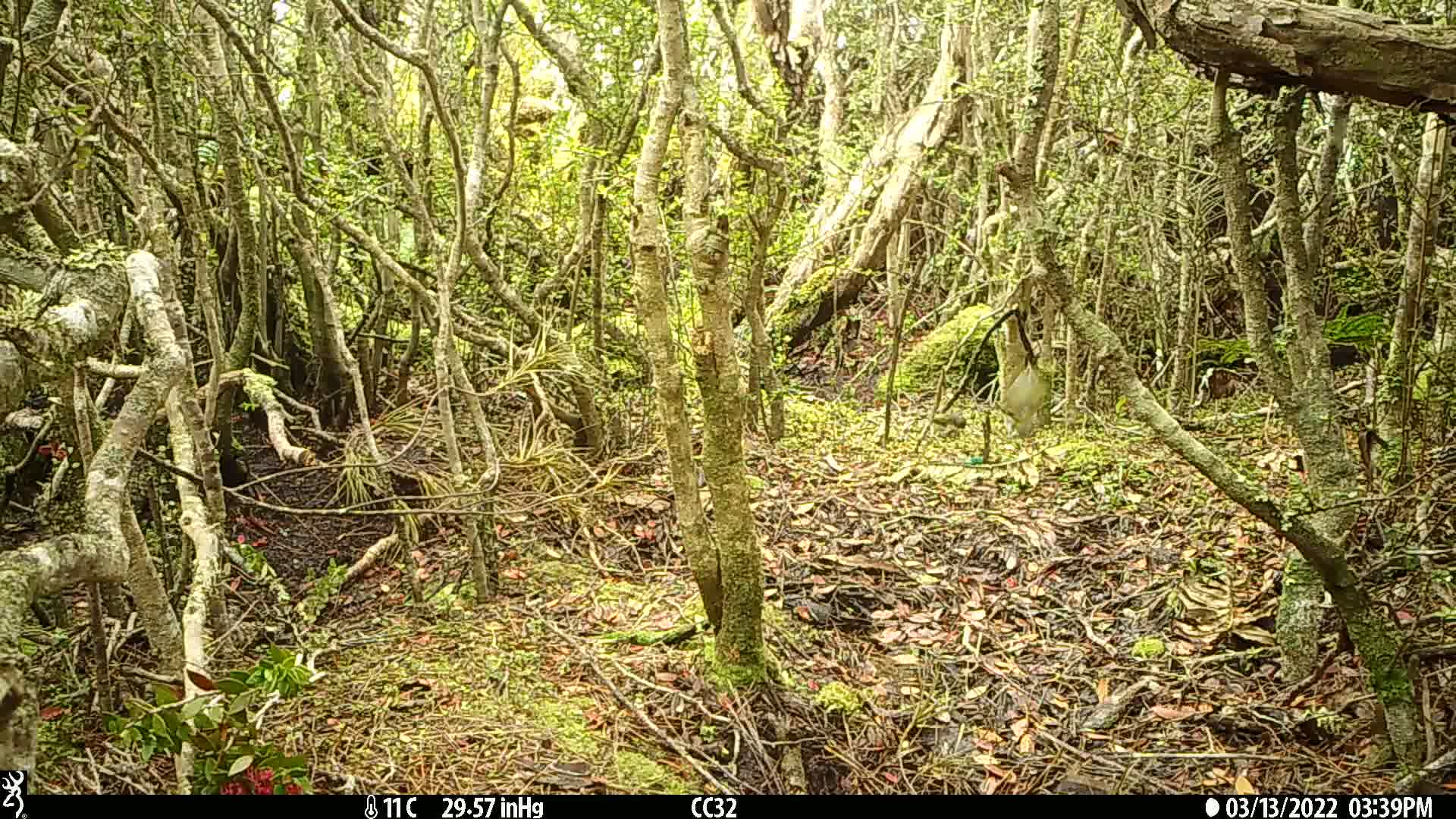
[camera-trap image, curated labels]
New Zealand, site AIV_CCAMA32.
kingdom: Animalia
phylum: Chordata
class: Aves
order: Passeriformes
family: Zosteropidae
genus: Zosterops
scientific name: Zosterops lateralis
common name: silvereye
Silvereye (Zosterops lateralis).